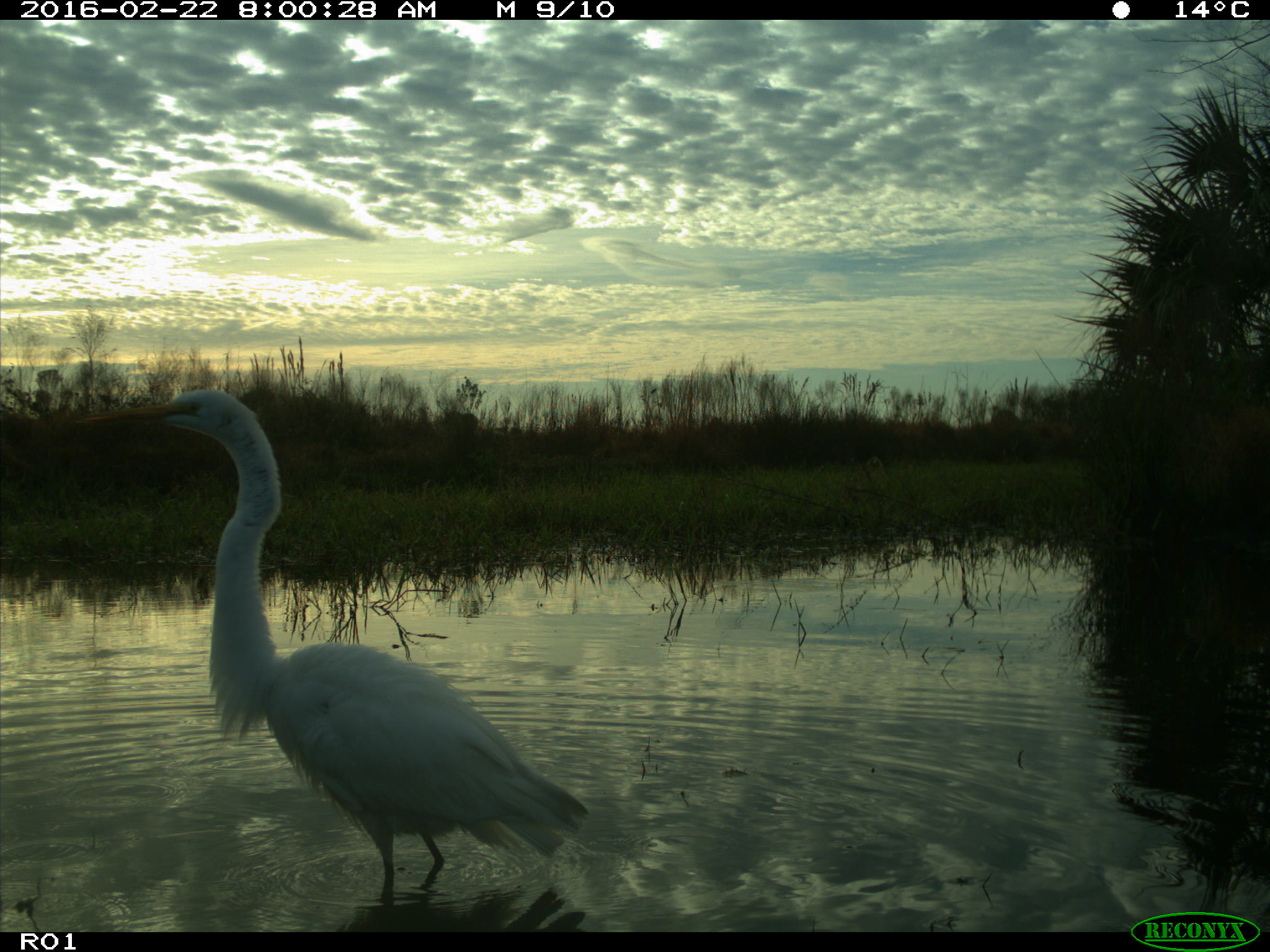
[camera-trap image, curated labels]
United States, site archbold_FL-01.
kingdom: Animalia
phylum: Chordata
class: Aves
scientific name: Aves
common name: birds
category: unidentified bird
Unidentified bird (birds) (Aves).